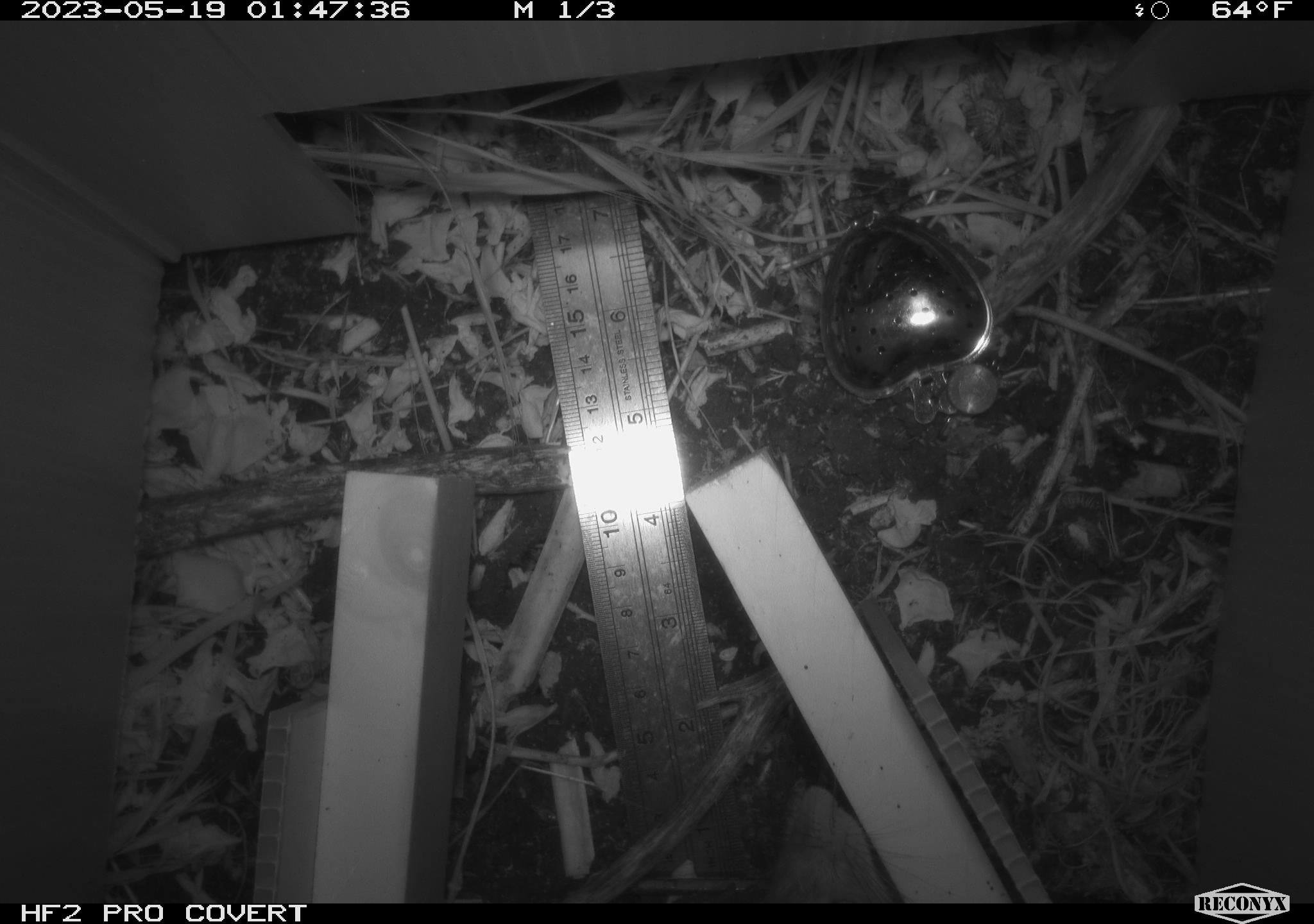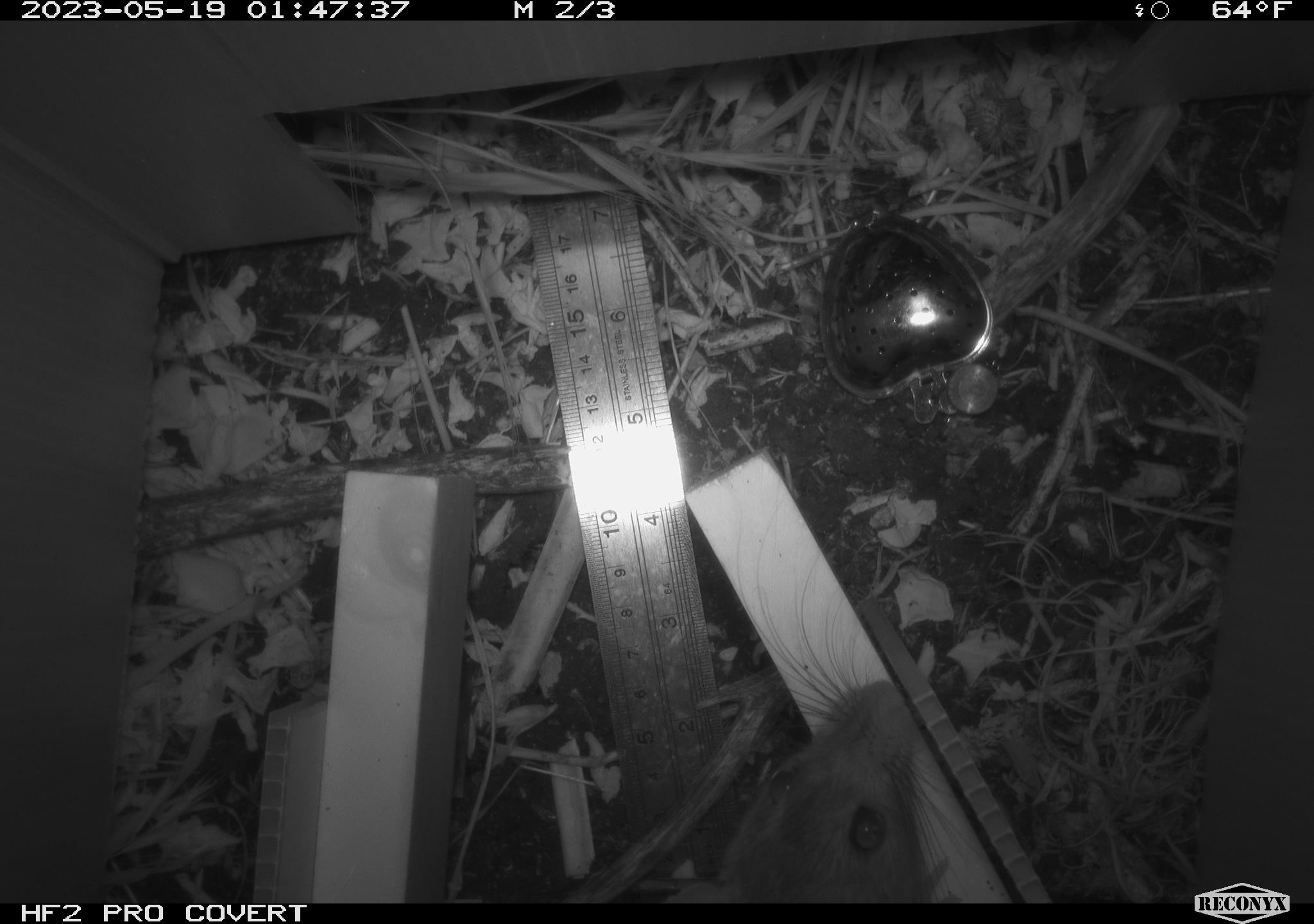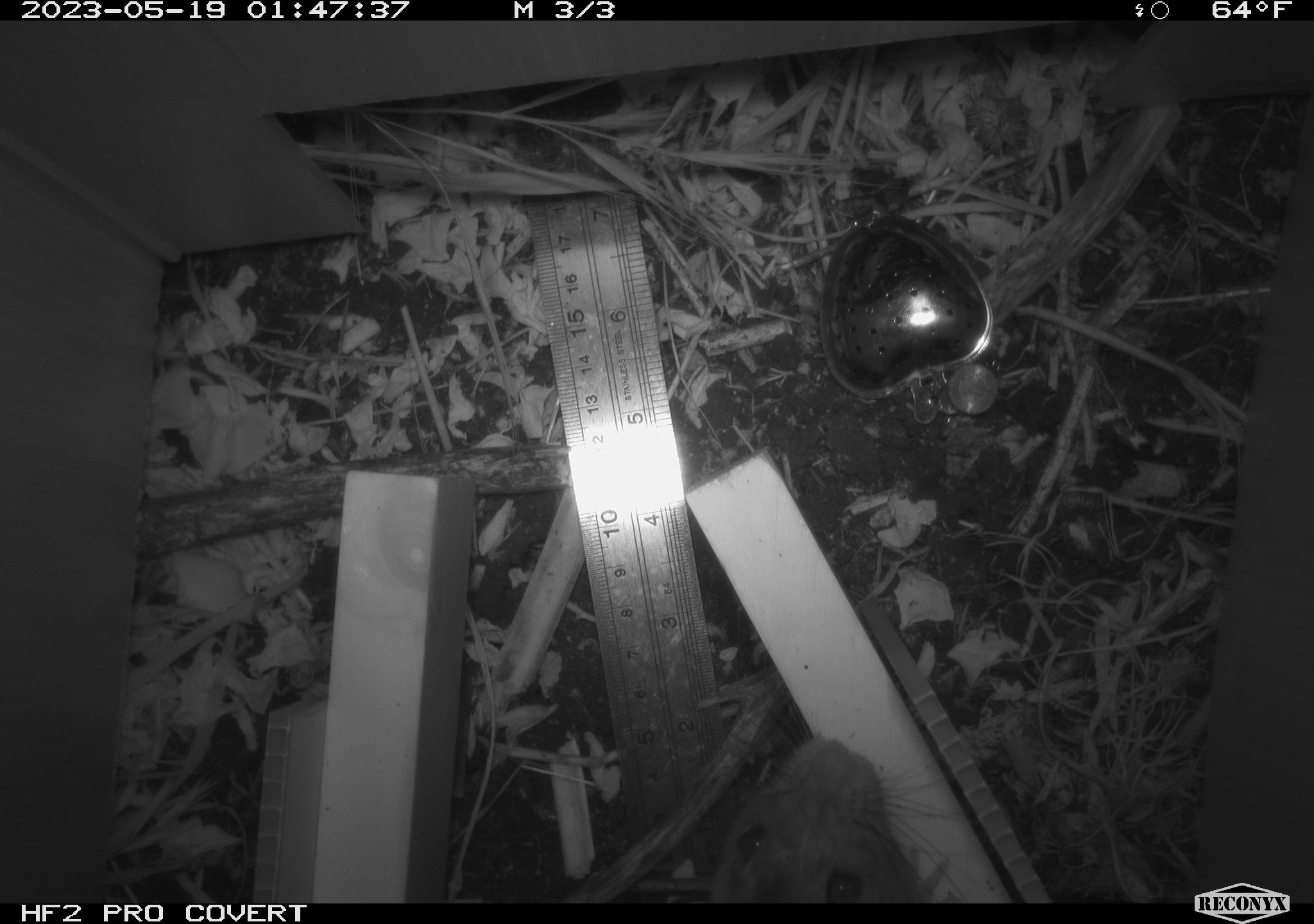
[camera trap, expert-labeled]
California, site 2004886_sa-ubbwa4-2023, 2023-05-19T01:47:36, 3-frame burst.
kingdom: Animalia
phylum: Chordata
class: Mammalia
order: Rodentia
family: Muridae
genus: Rattus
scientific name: Rattus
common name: rat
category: rattus species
Rattus species (rat) (Rattus).